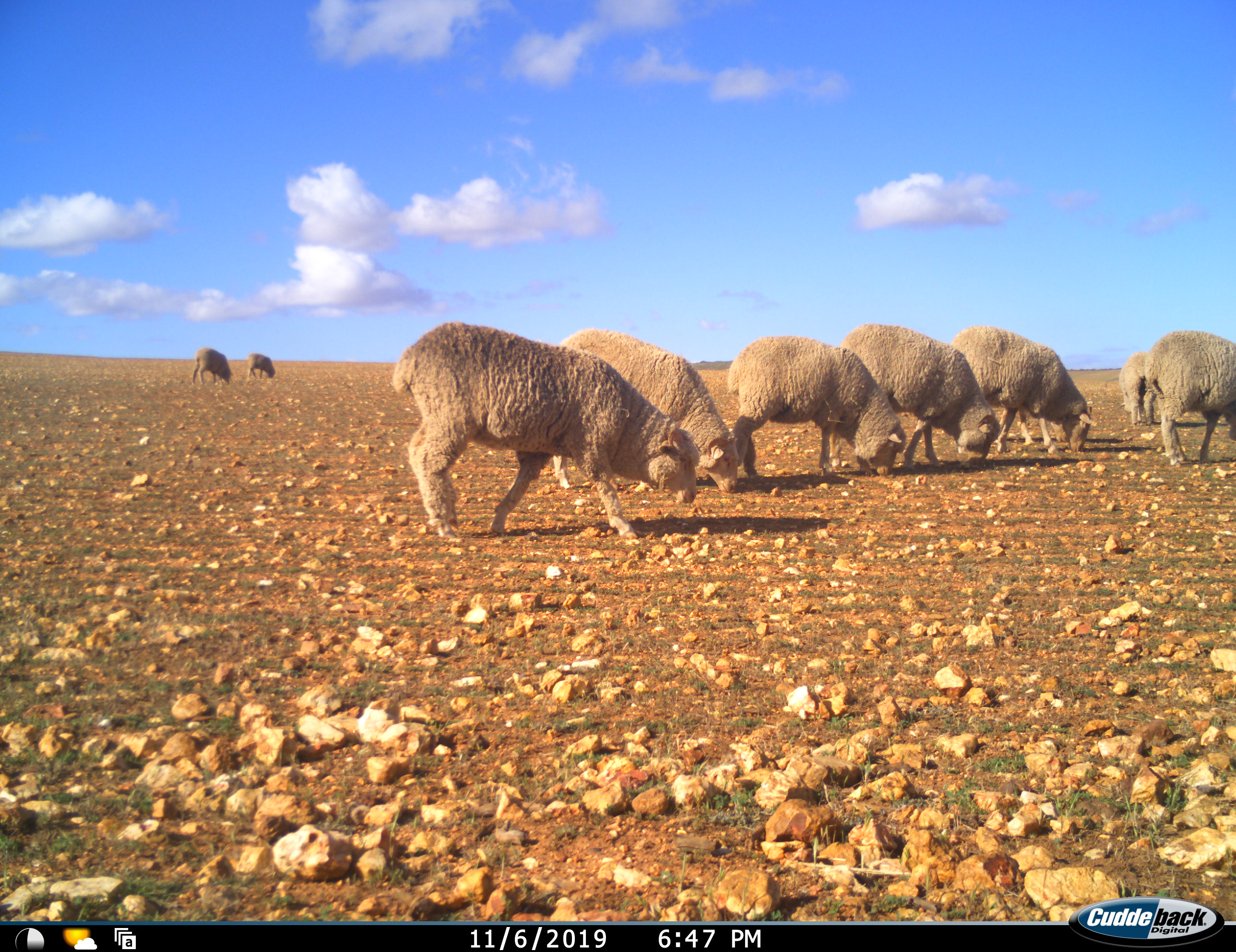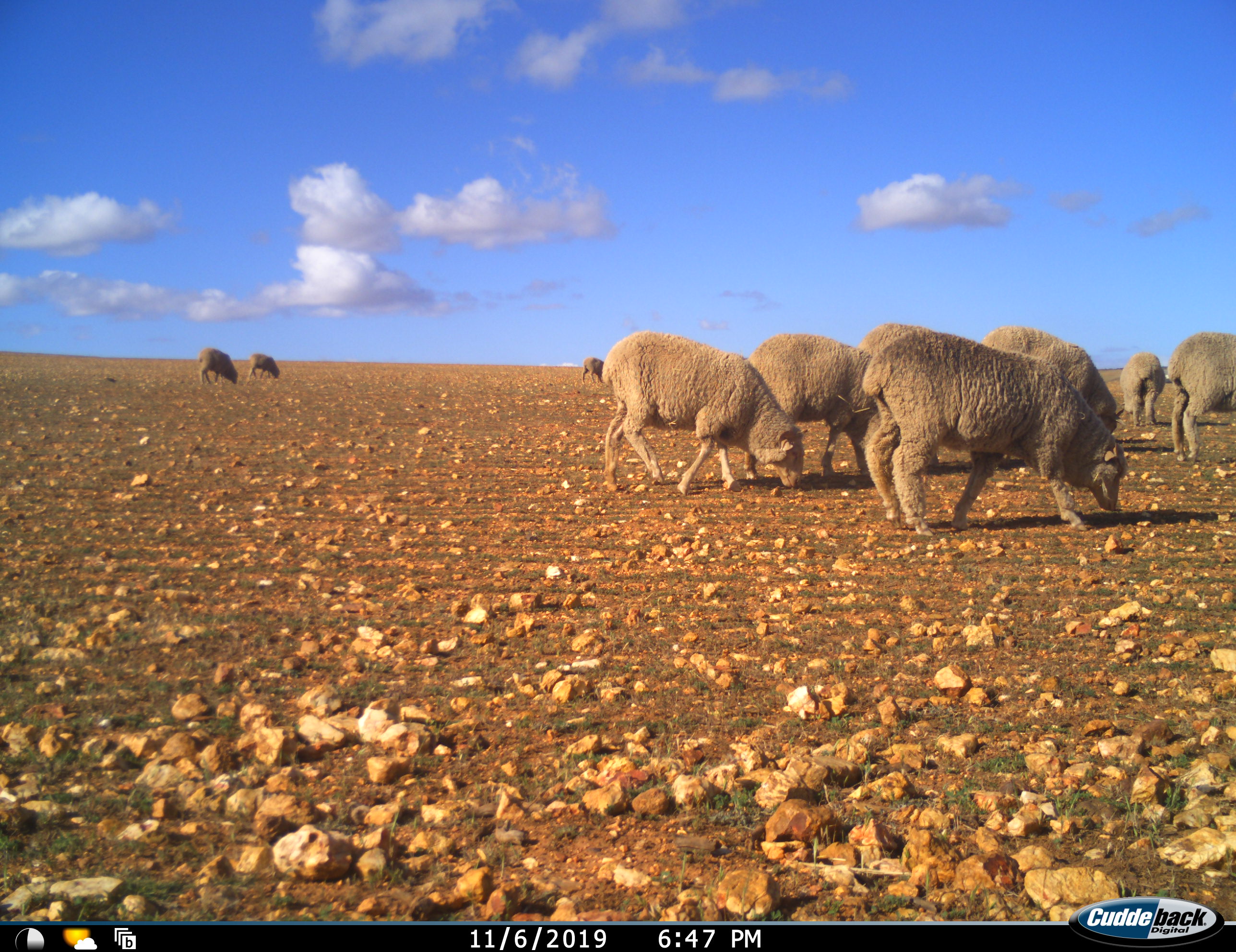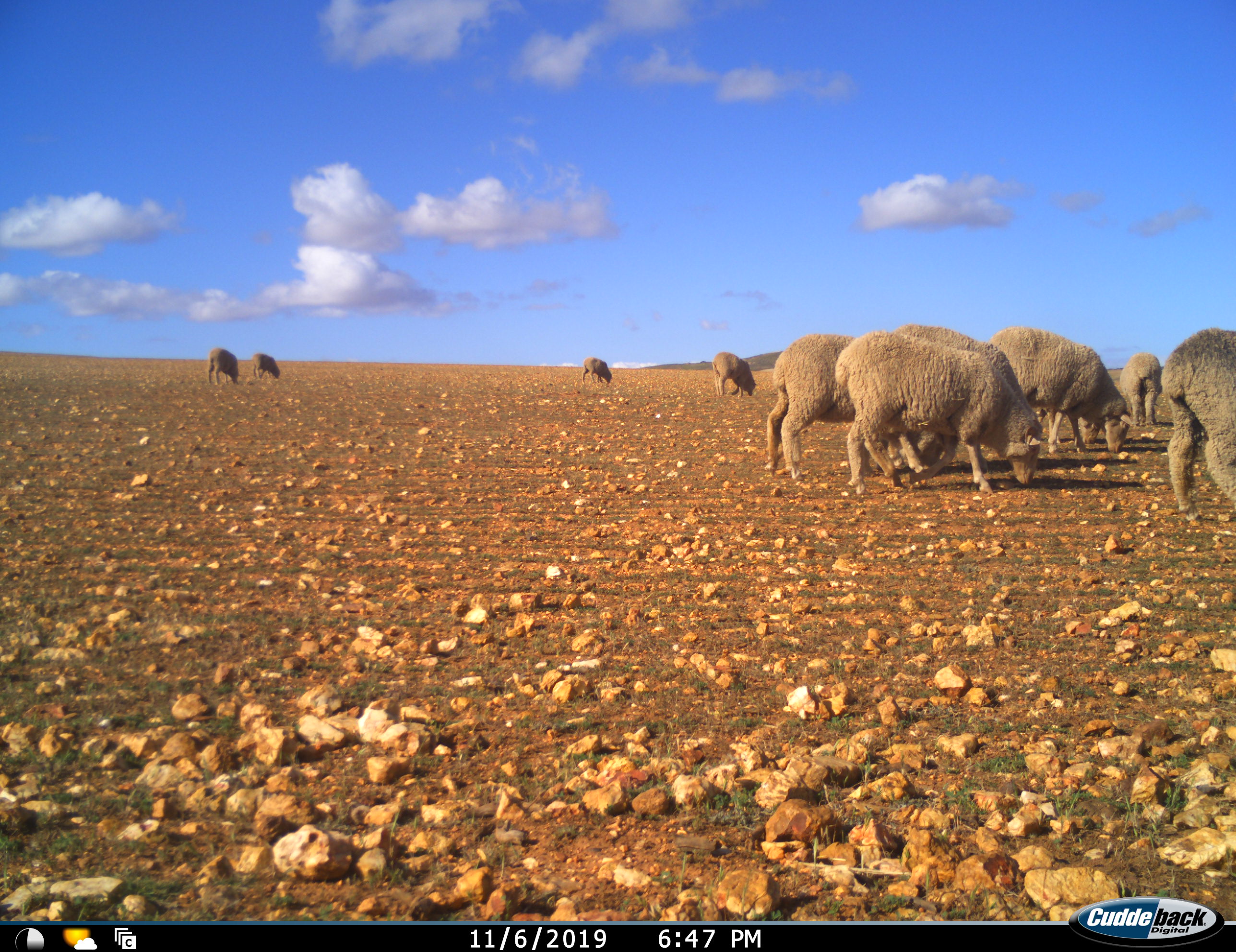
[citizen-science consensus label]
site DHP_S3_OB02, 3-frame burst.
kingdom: Animalia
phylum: Chordata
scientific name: Vertebrata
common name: domestic animal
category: domesticanimal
Domesticanimal (domestic animal) (Vertebrata), count 11-50. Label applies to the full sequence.